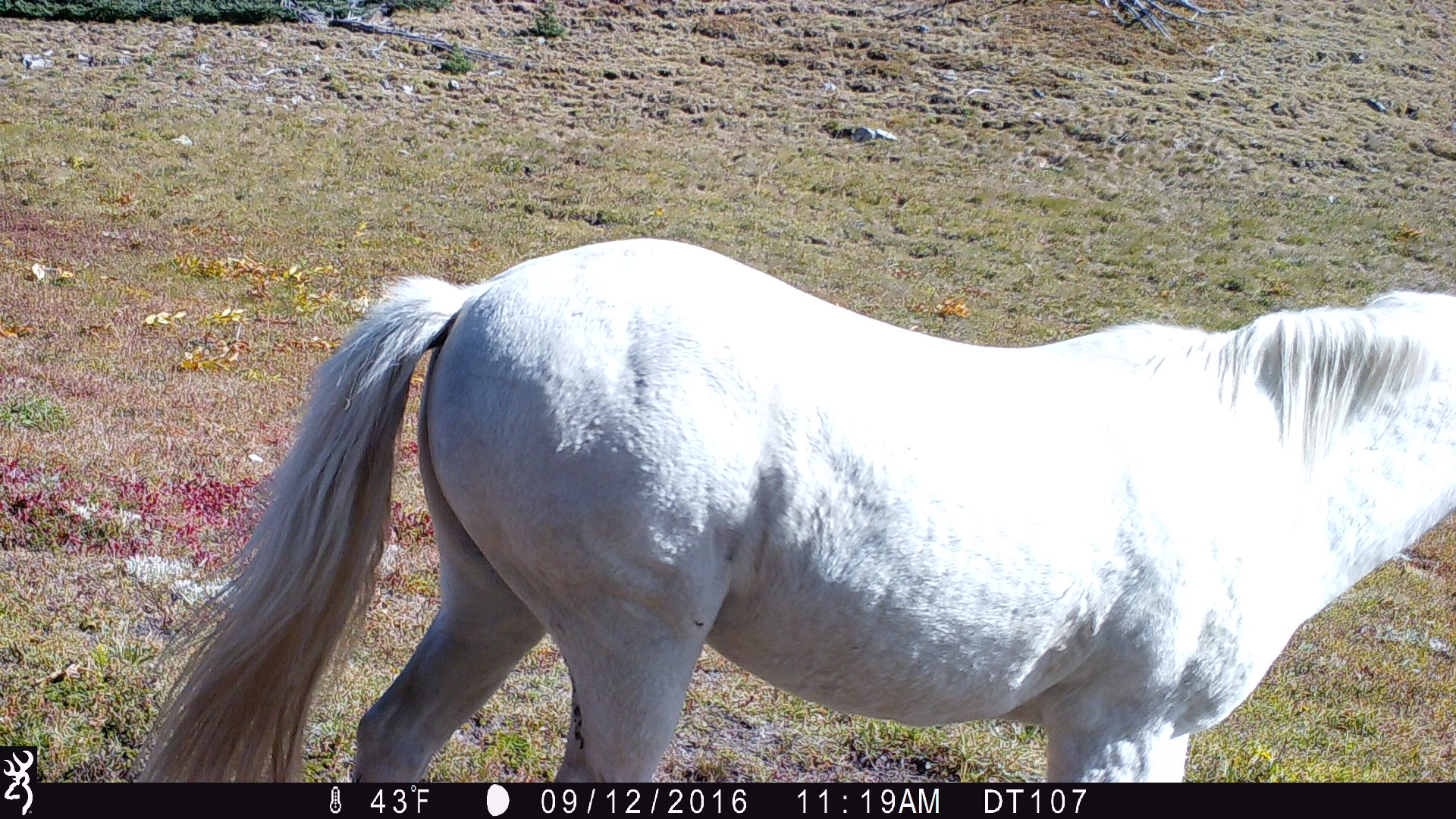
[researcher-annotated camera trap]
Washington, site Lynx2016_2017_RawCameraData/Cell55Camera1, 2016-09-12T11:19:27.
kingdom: Animalia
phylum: Chordata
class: Mammalia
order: Perissodactyla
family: Equidae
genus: Equus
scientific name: Equus caballus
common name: domestic horse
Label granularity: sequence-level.